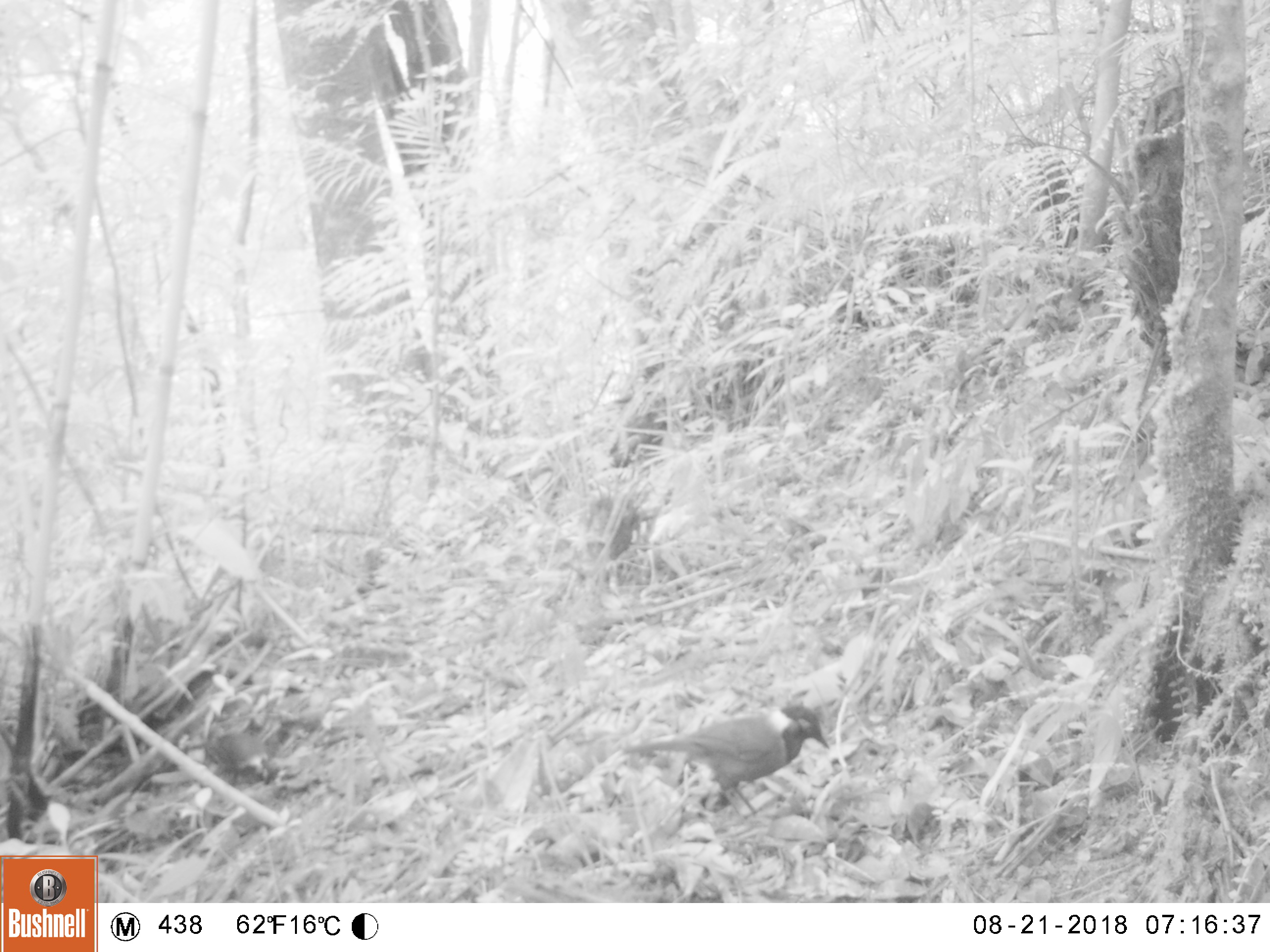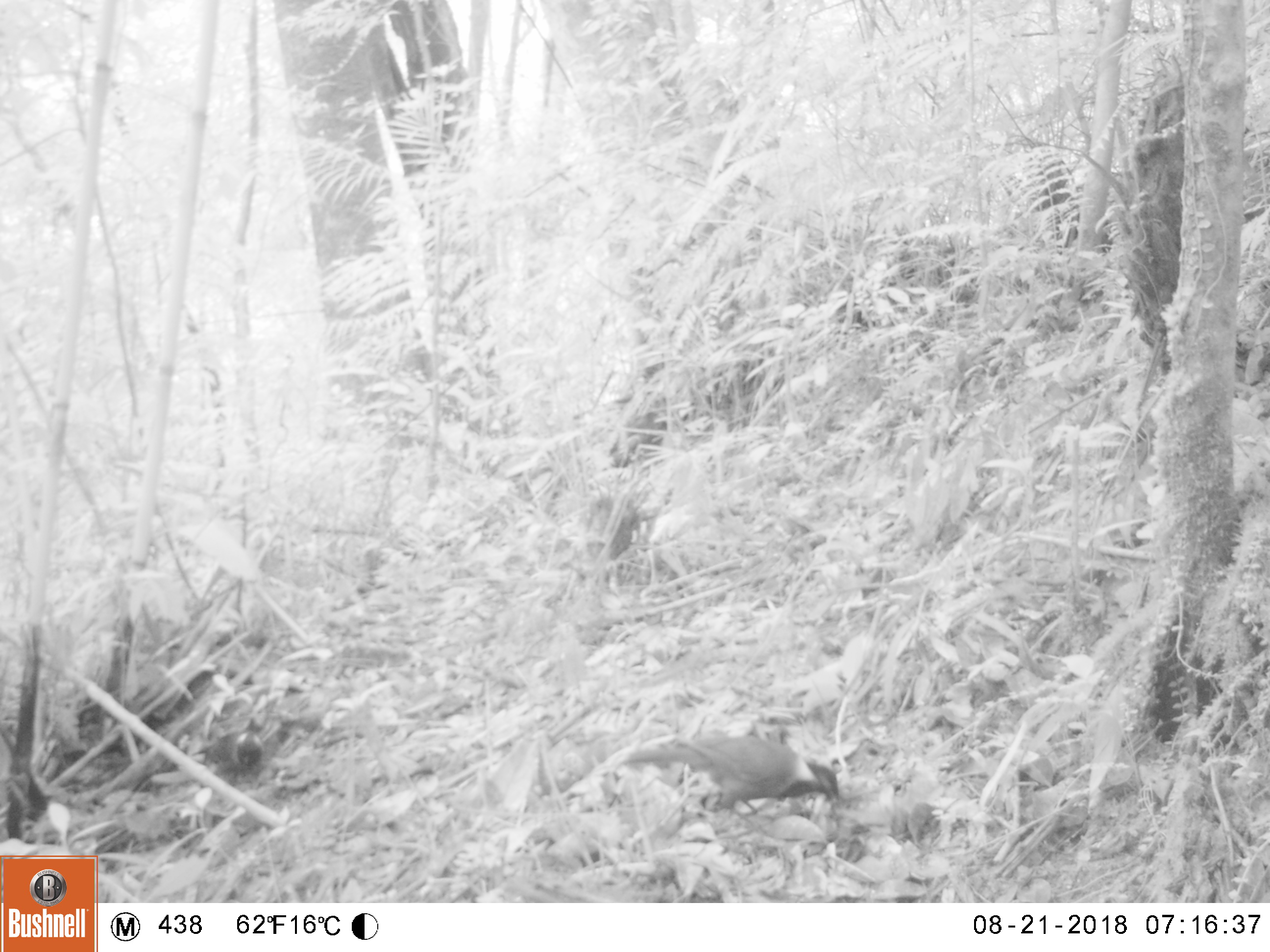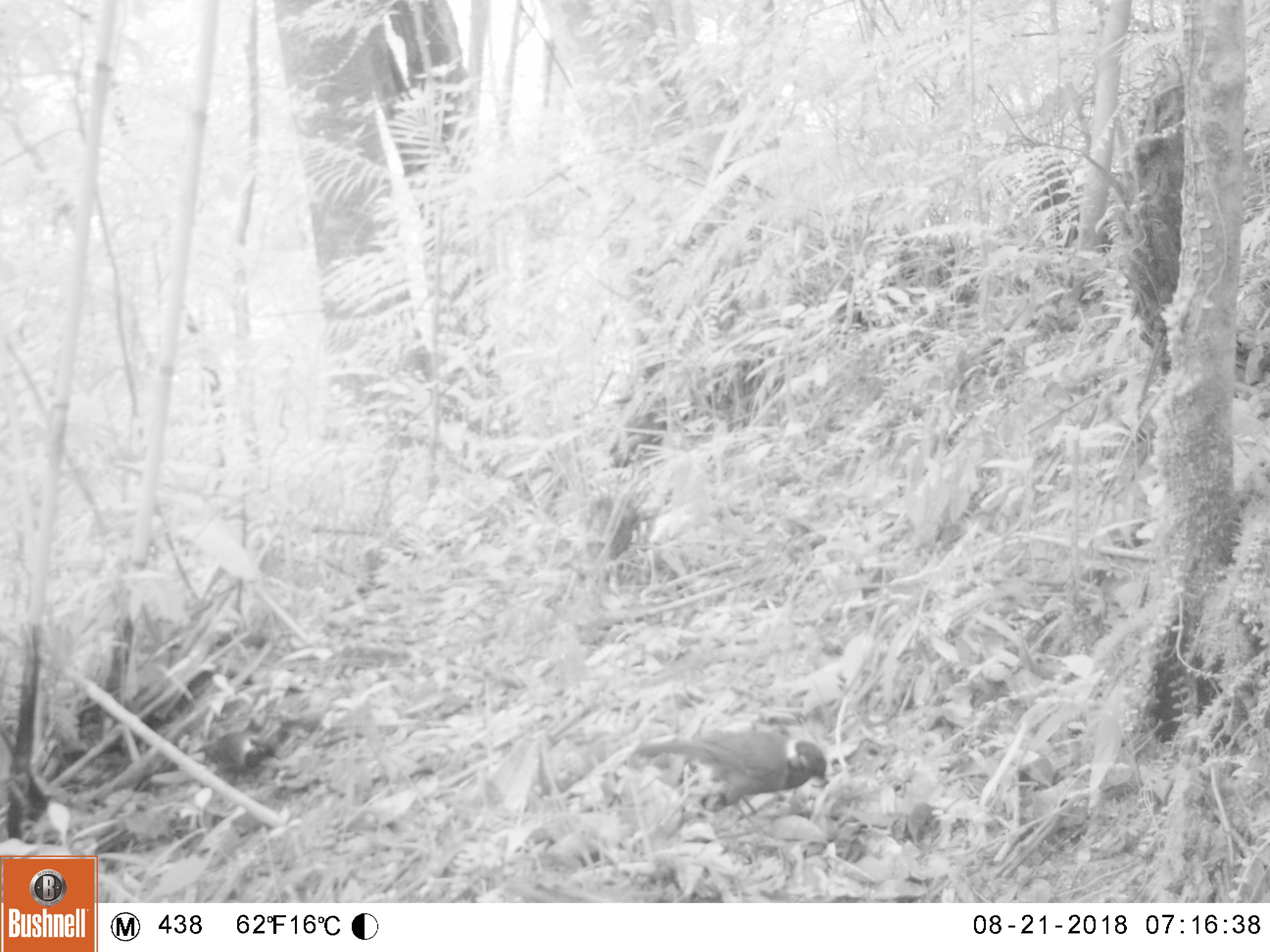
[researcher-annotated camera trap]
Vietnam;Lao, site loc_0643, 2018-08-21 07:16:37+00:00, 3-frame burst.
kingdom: Animalia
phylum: Chordata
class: Mammalia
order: Chiroptera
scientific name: Chiroptera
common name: bat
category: unidentified bat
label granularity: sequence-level